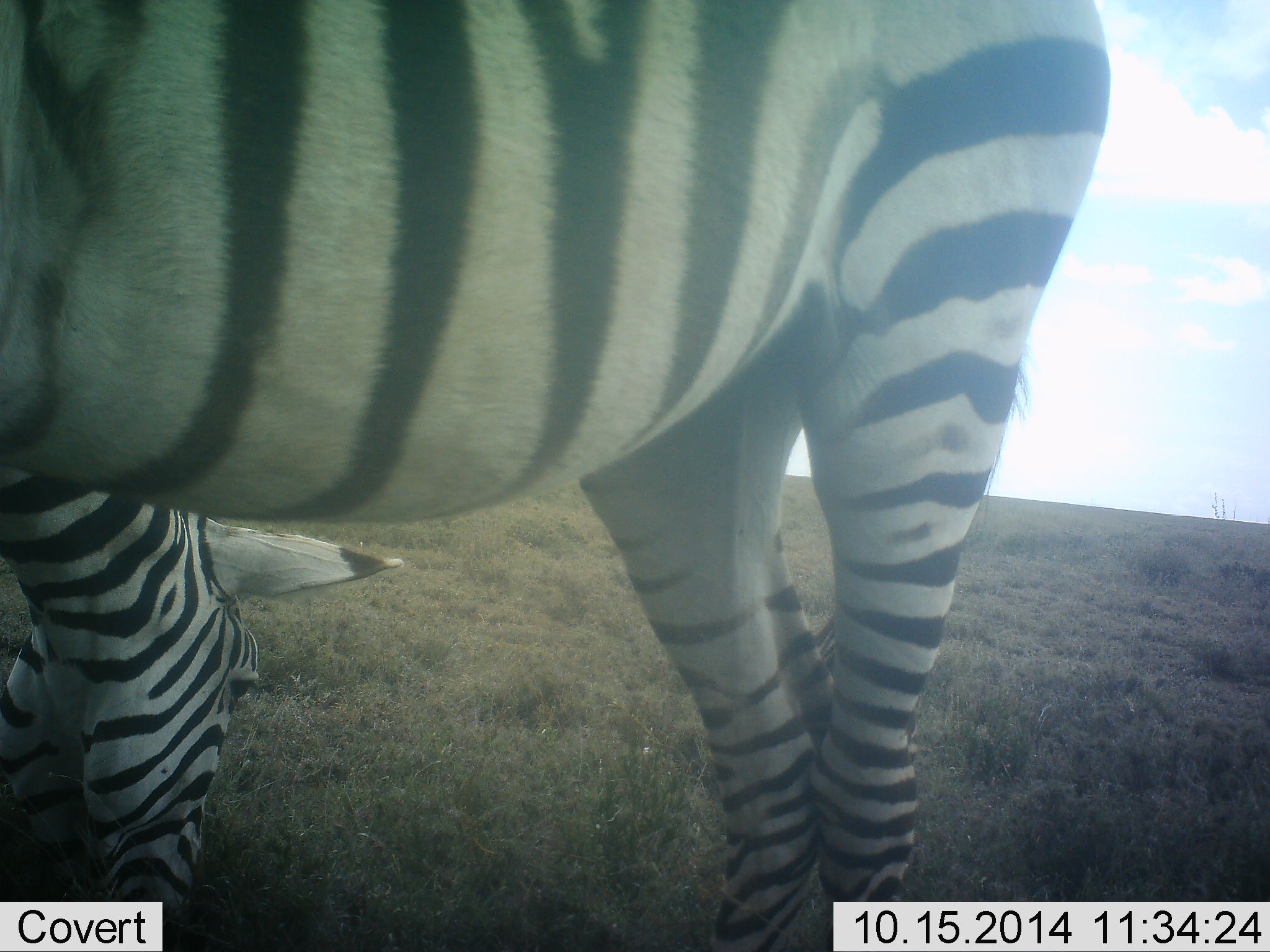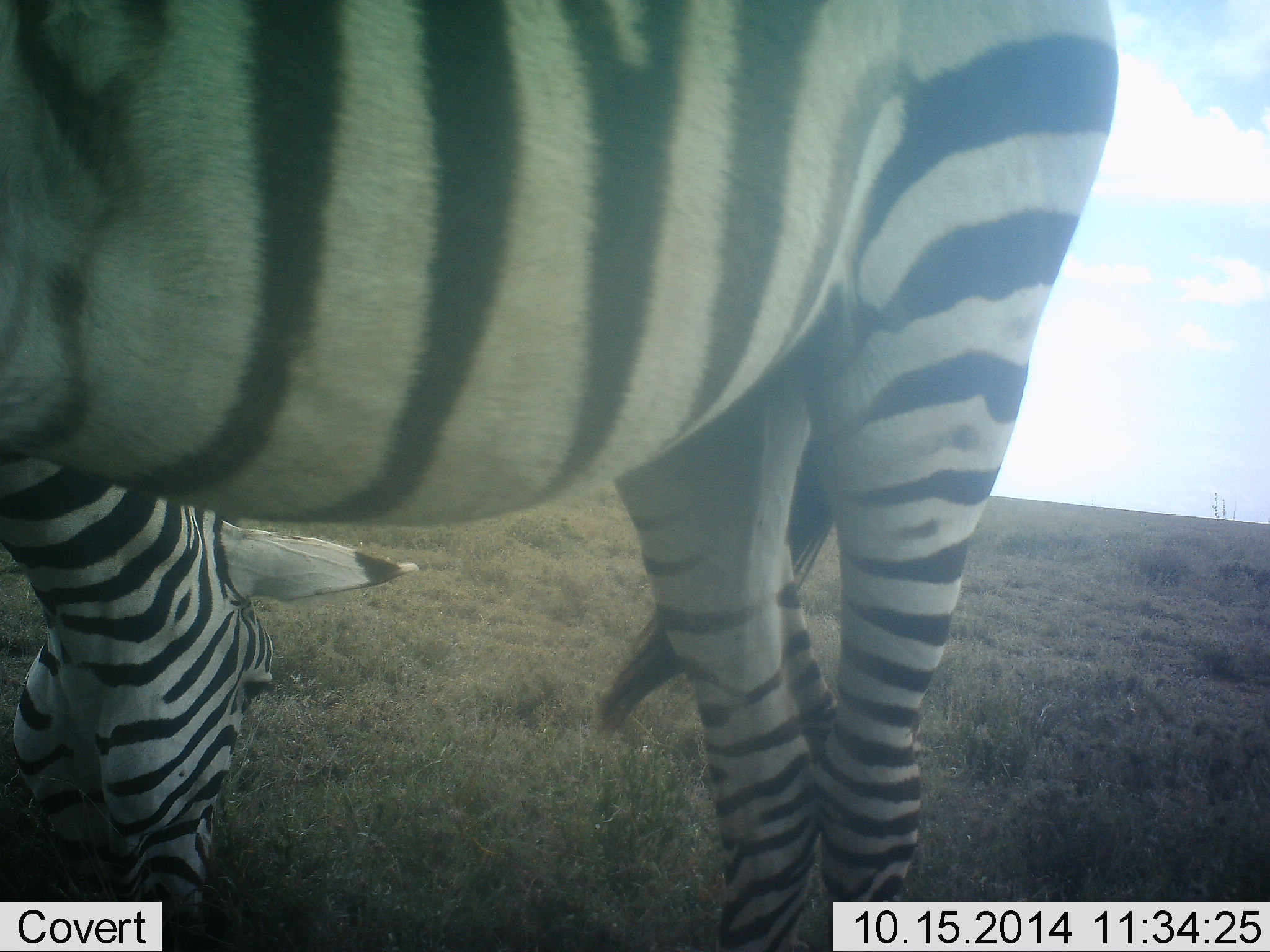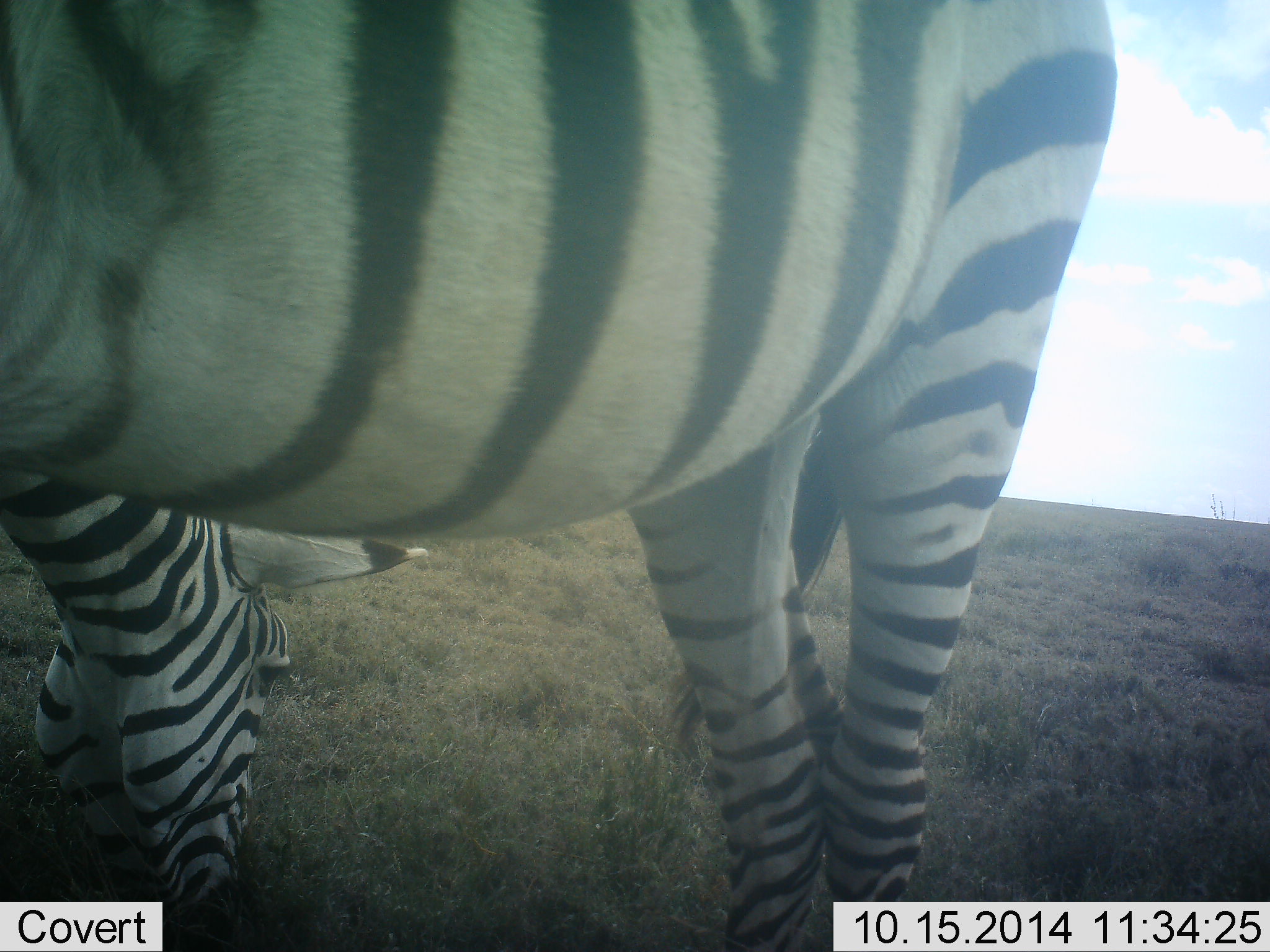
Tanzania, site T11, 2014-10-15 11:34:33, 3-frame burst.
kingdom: Animalia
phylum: Chordata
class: Mammalia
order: Perissodactyla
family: Equidae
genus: Equus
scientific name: Equus quagga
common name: plains zebra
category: zebra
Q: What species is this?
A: Zebra (plains zebra) (Equus quagga).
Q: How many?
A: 2.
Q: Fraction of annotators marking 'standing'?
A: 60%.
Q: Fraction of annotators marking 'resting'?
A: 0%.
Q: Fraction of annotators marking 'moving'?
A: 0%.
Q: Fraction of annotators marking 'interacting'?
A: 0%.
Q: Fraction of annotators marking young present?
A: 0%.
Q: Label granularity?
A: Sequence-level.